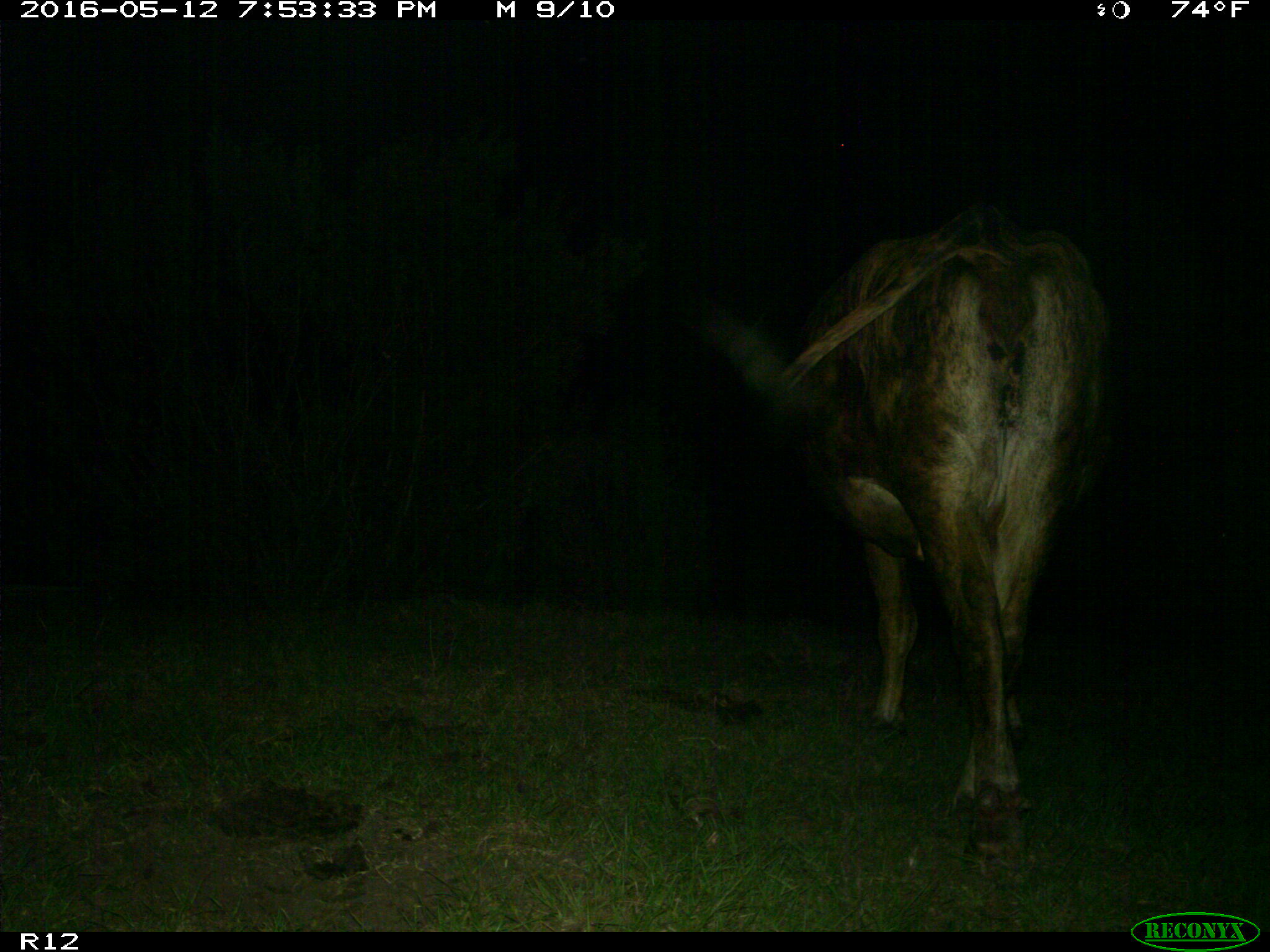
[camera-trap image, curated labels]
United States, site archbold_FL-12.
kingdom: Animalia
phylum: Chordata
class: Mammalia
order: Artiodactyla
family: Bovidae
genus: Bos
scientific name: Bos taurus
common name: domestic cow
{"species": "Bos taurus (domestic cow)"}